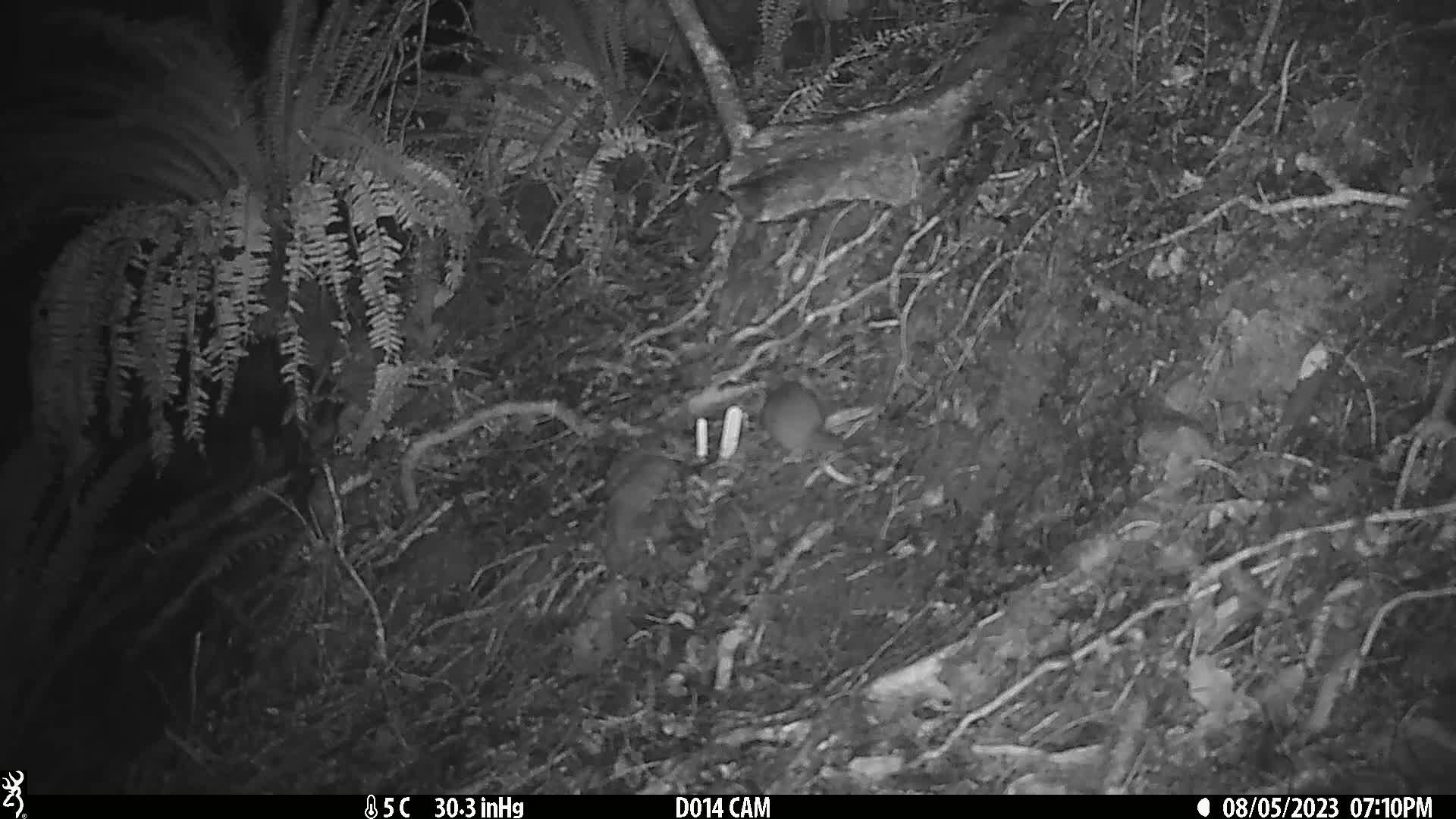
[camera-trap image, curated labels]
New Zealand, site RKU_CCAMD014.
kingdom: Animalia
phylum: Chordata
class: Mammalia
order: Rodentia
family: Muridae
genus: Rattus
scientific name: Rattus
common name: rat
Rat (Rattus).